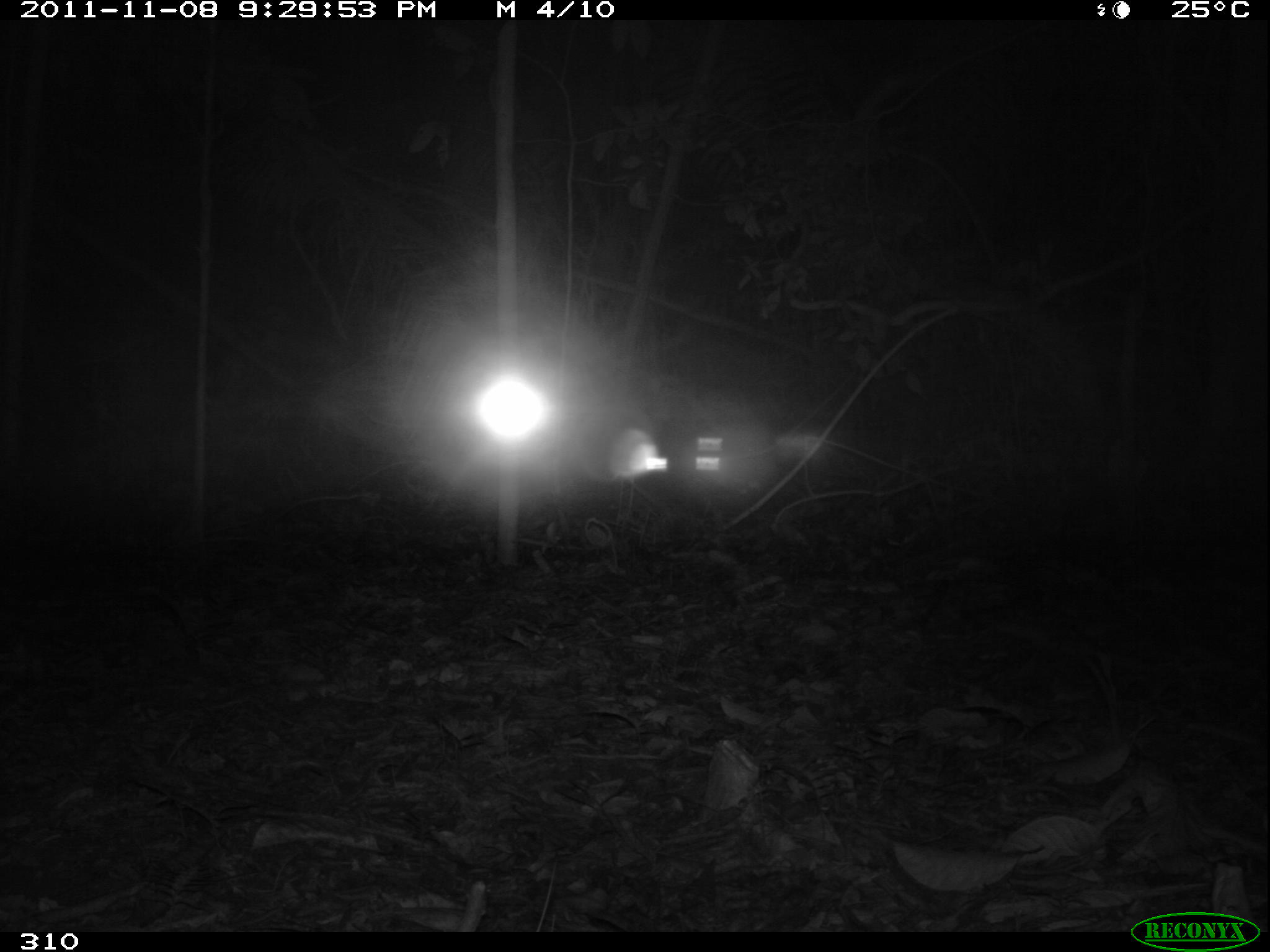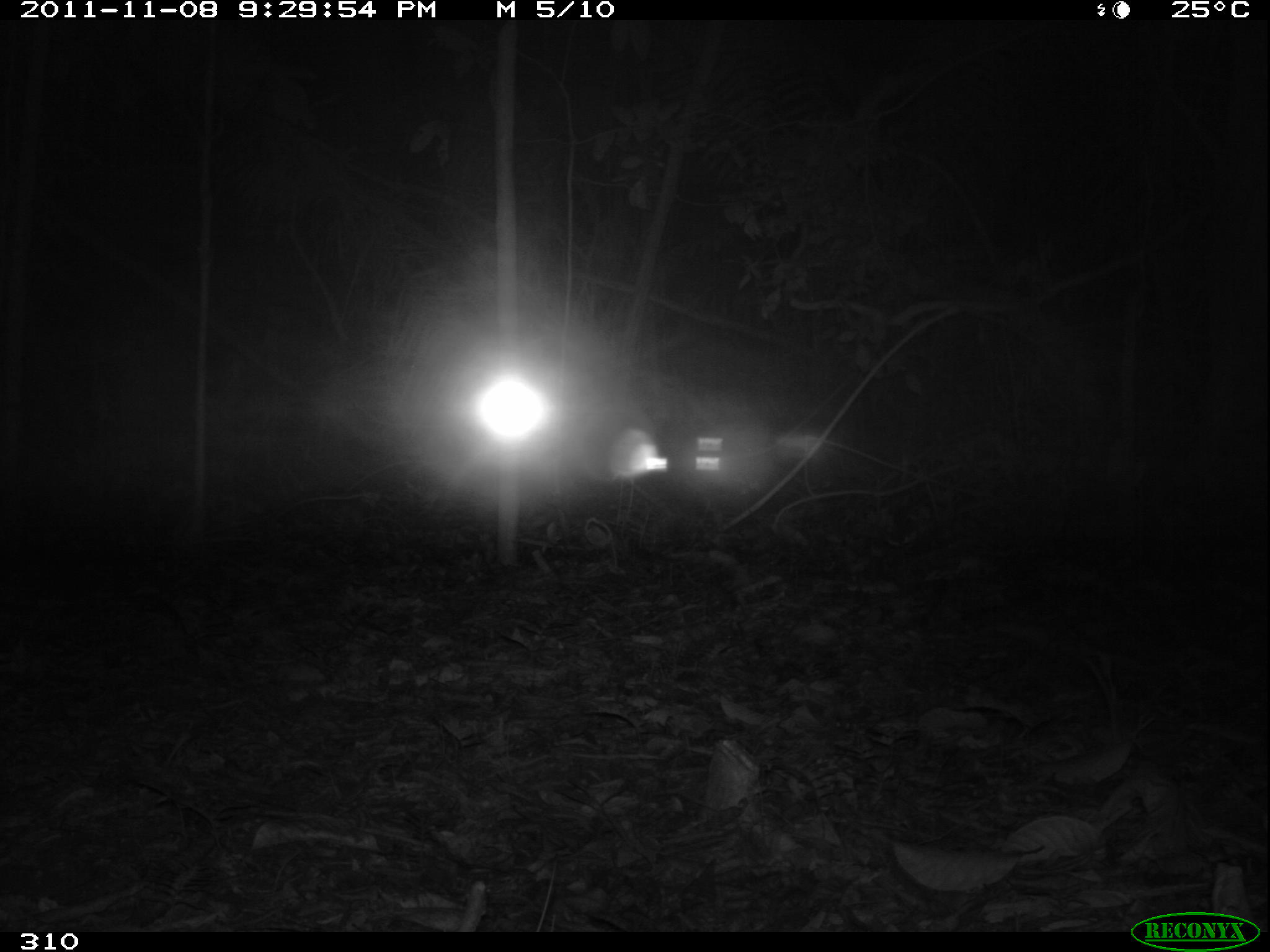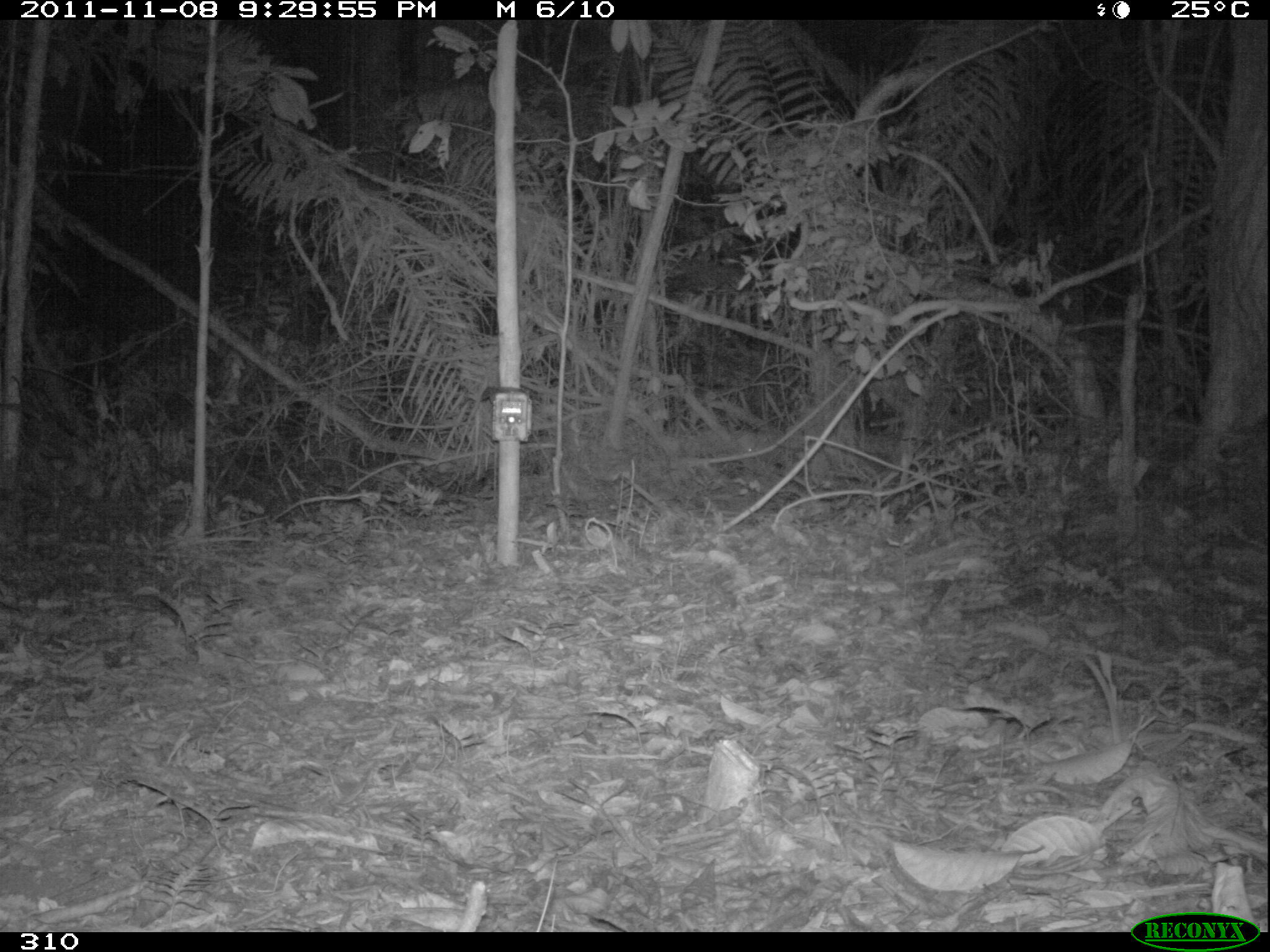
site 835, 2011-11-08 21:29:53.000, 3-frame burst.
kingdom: Animalia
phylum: Chordata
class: Mammalia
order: Artiodactyla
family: Cervidae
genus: Mazama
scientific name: Mazama americana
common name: red brocket